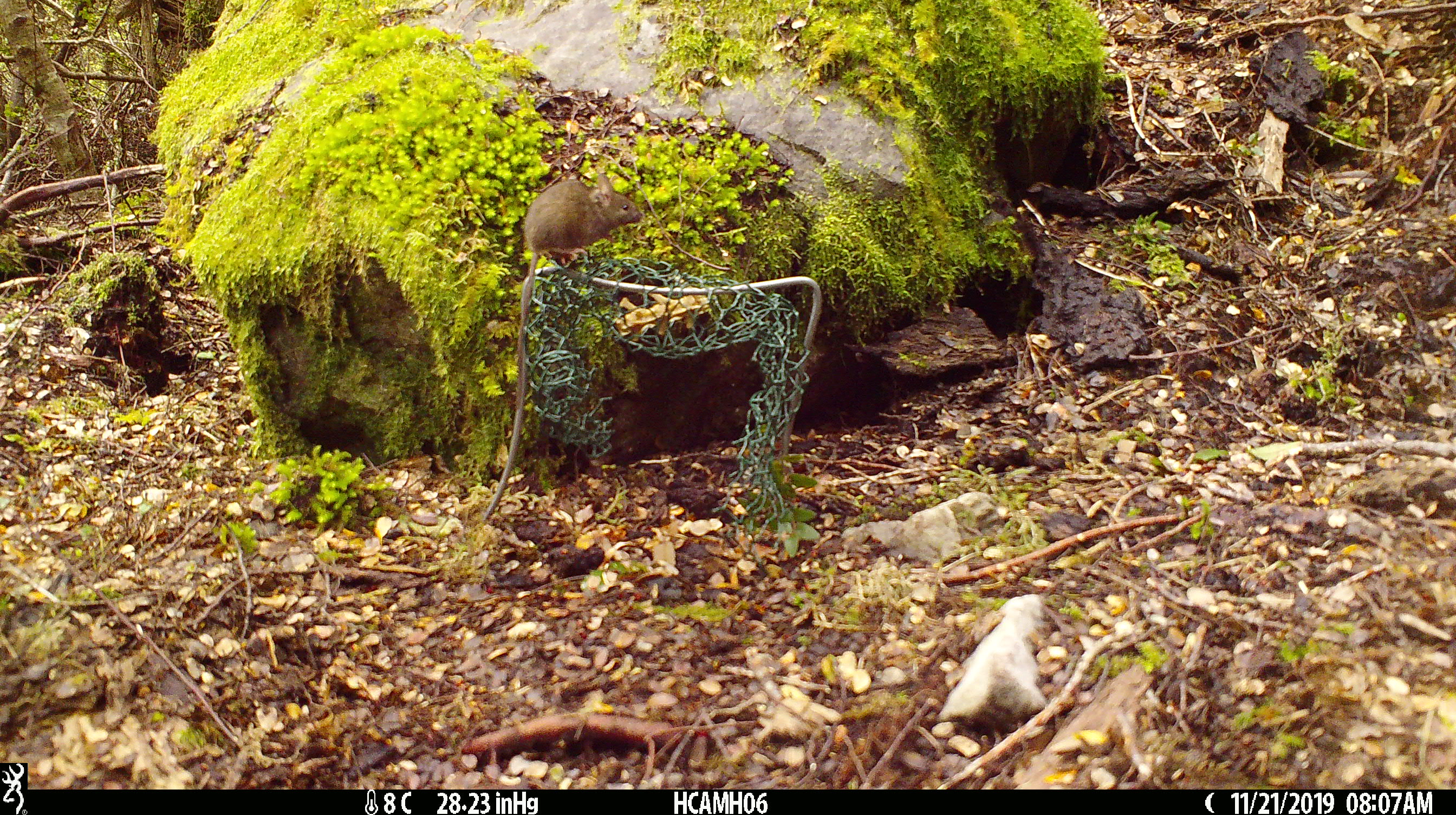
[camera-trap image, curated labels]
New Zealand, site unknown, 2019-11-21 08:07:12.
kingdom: Animalia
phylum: Chordata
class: Mammalia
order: Rodentia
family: Muridae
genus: Mus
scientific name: Mus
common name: mouse